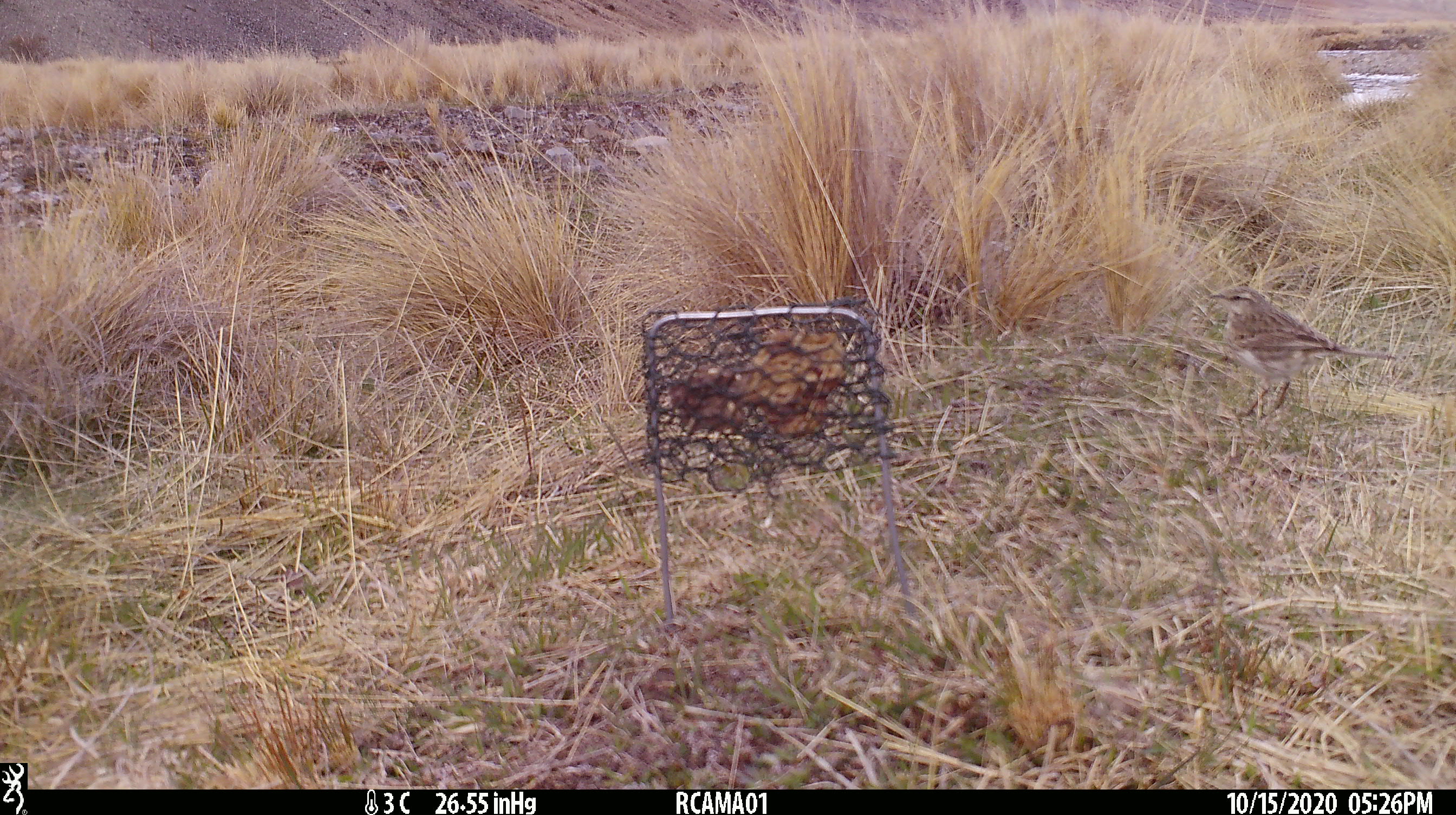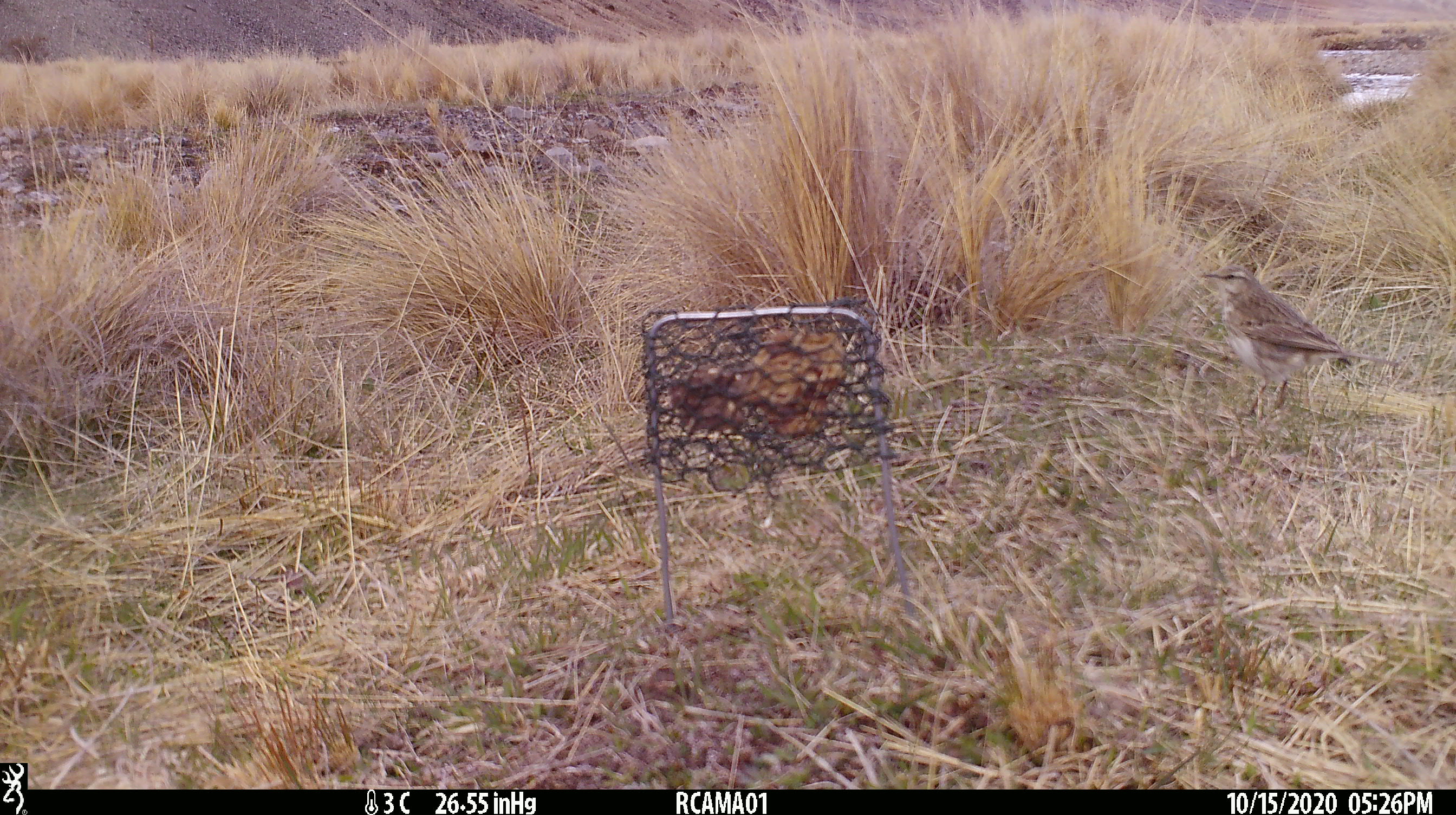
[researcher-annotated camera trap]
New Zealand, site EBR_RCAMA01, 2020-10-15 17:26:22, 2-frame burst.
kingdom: Animalia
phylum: Chordata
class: Aves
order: Passeriformes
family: Motacillidae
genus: Anthus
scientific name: Anthus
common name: pipit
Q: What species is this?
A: Pipit (Anthus).